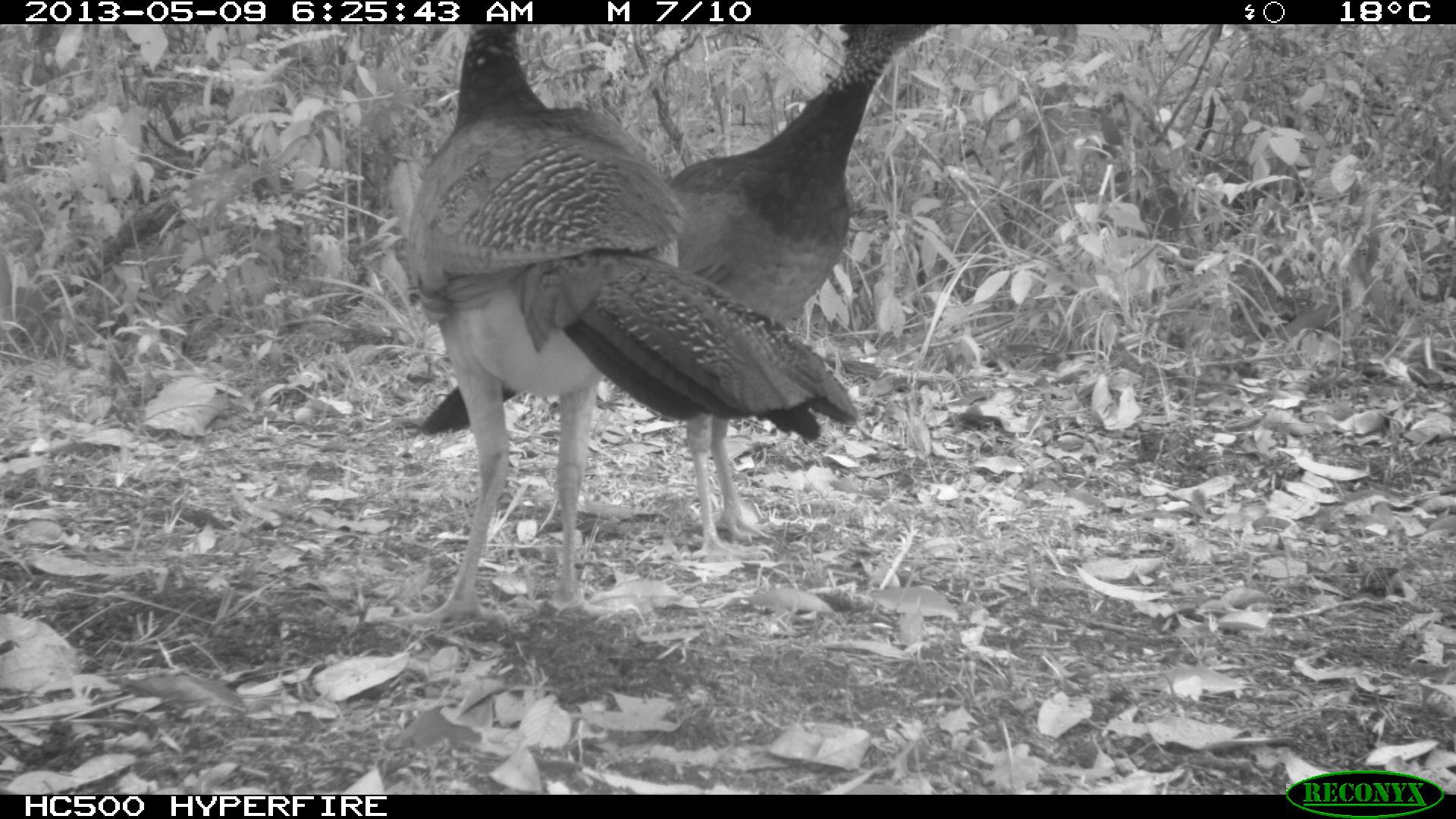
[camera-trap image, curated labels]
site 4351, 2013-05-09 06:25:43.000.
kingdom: Animalia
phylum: Chordata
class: Aves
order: Galliformes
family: Cracidae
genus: Crax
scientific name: Crax rubra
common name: great curassow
Crax rubra (great curassow), count 3.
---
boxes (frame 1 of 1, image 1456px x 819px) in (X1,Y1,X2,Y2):
crax rubra: (385,20,859,627); (414,24,931,560)